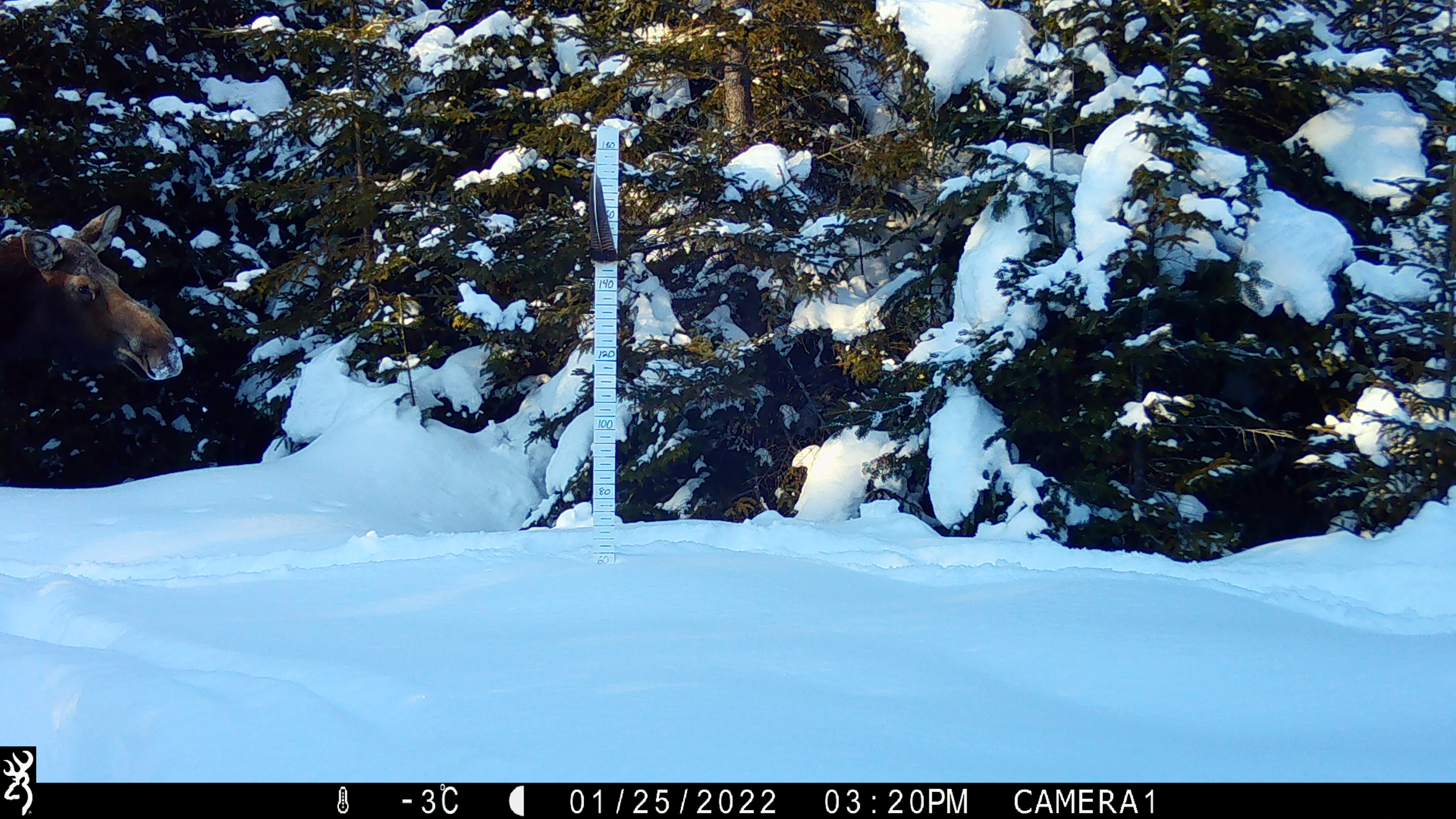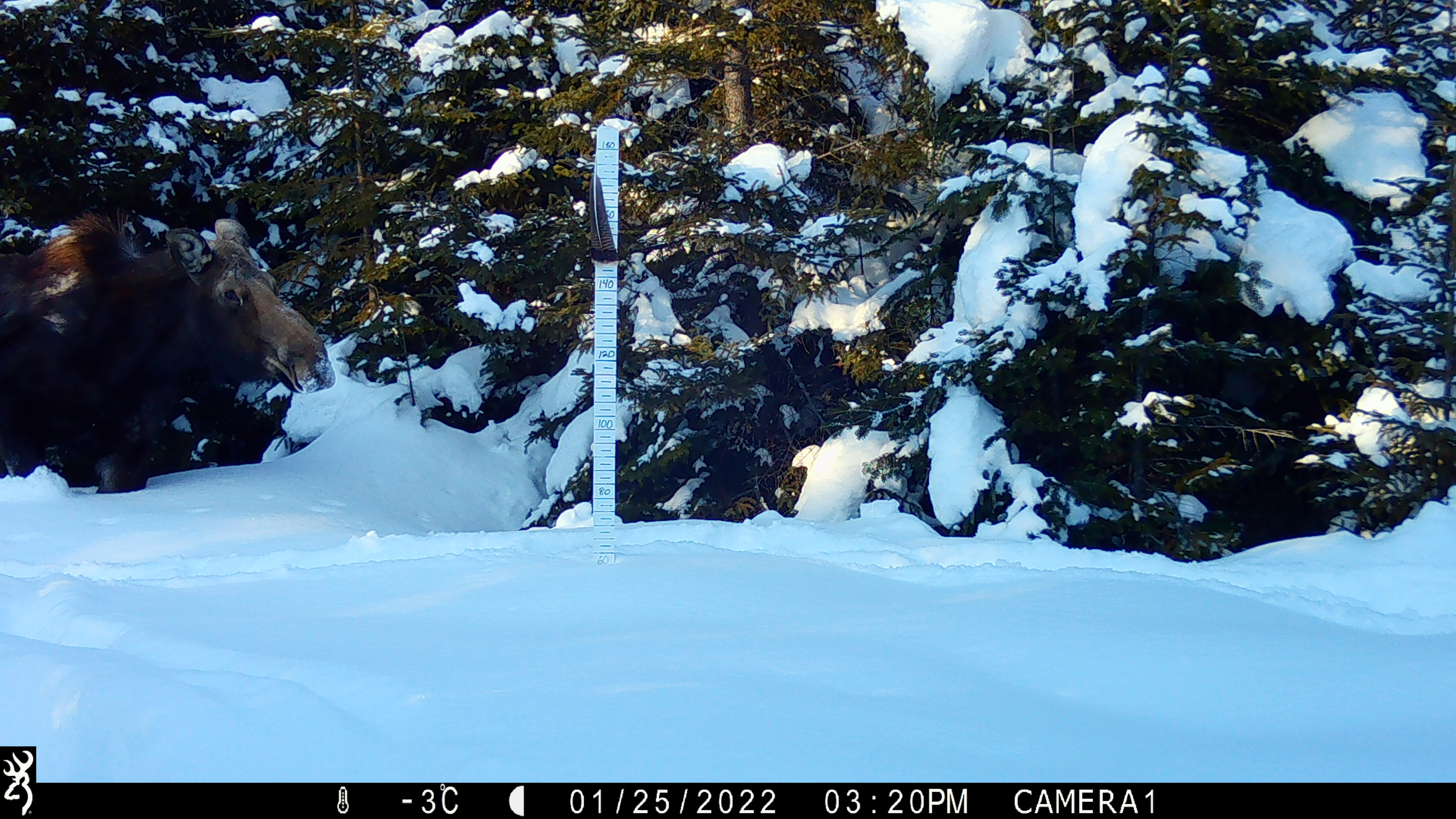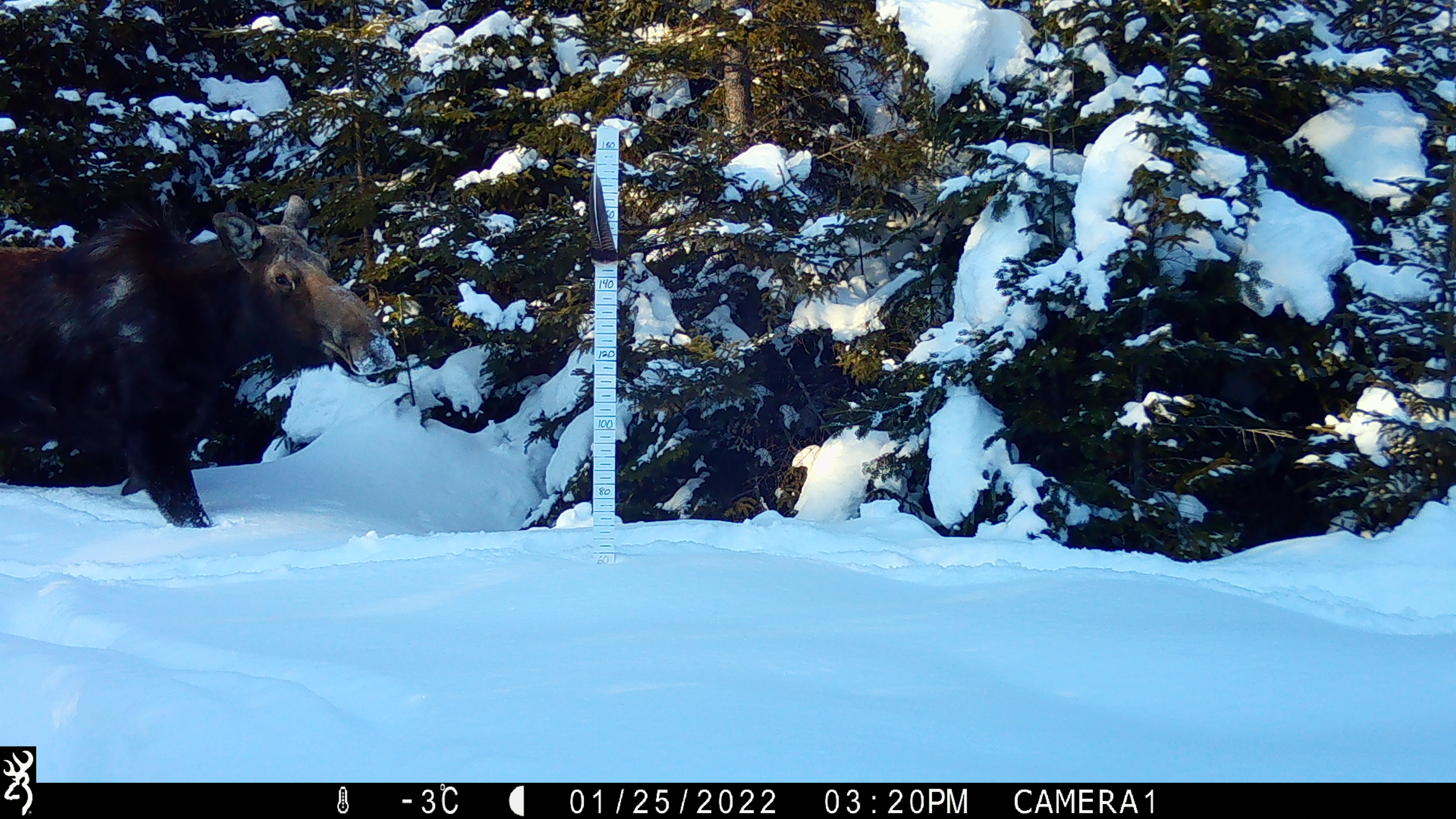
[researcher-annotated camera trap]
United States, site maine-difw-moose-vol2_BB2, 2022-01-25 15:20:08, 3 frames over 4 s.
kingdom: Animalia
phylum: Chordata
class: Mammalia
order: Artiodactyla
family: Cervidae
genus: Alces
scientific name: Alces alces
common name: moose